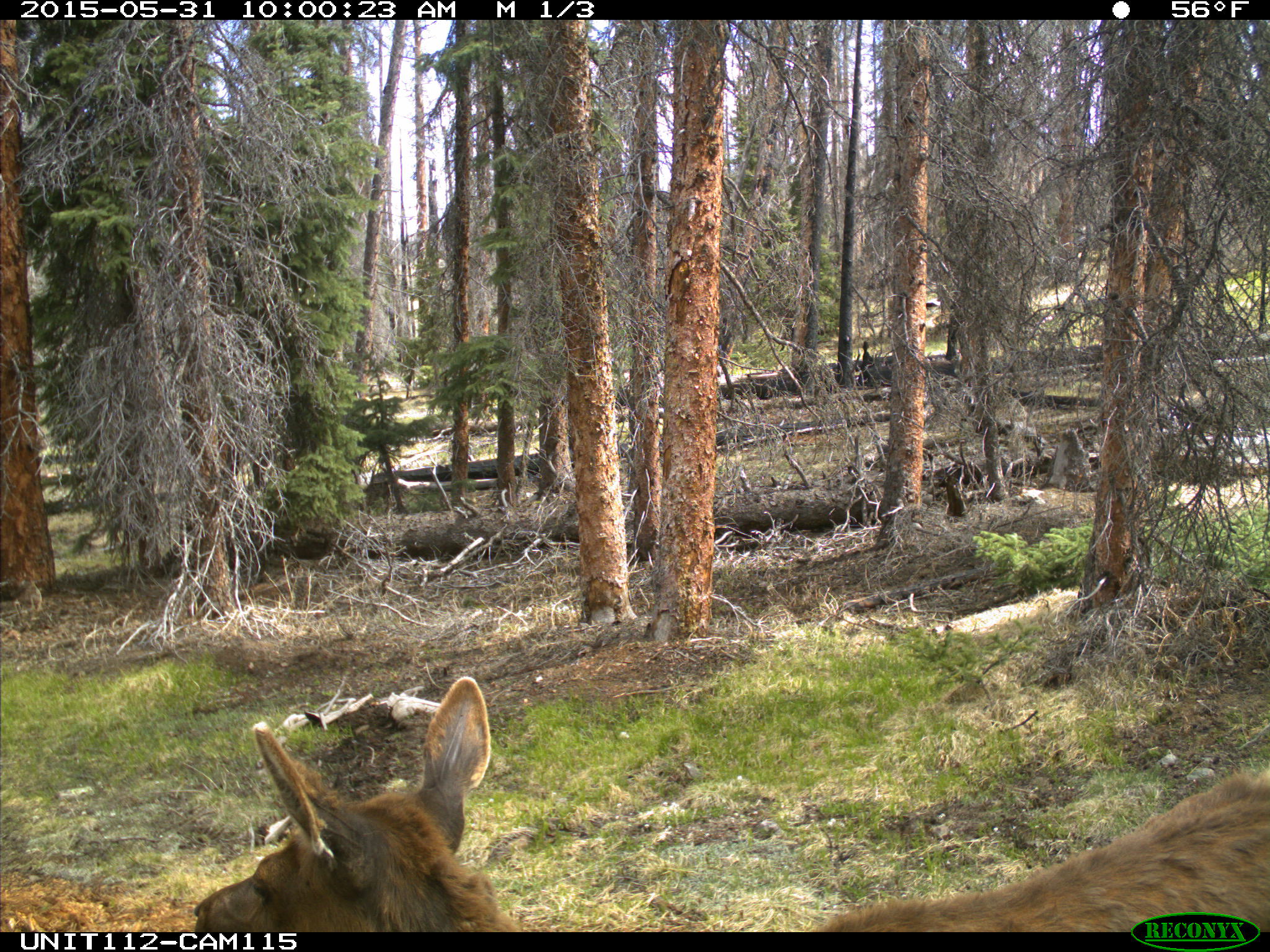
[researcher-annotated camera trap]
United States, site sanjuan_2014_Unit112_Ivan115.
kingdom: Animalia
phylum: Chordata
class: Mammalia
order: Artiodactyla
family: Cervidae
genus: Cervus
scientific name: Cervus elaphus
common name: red deer